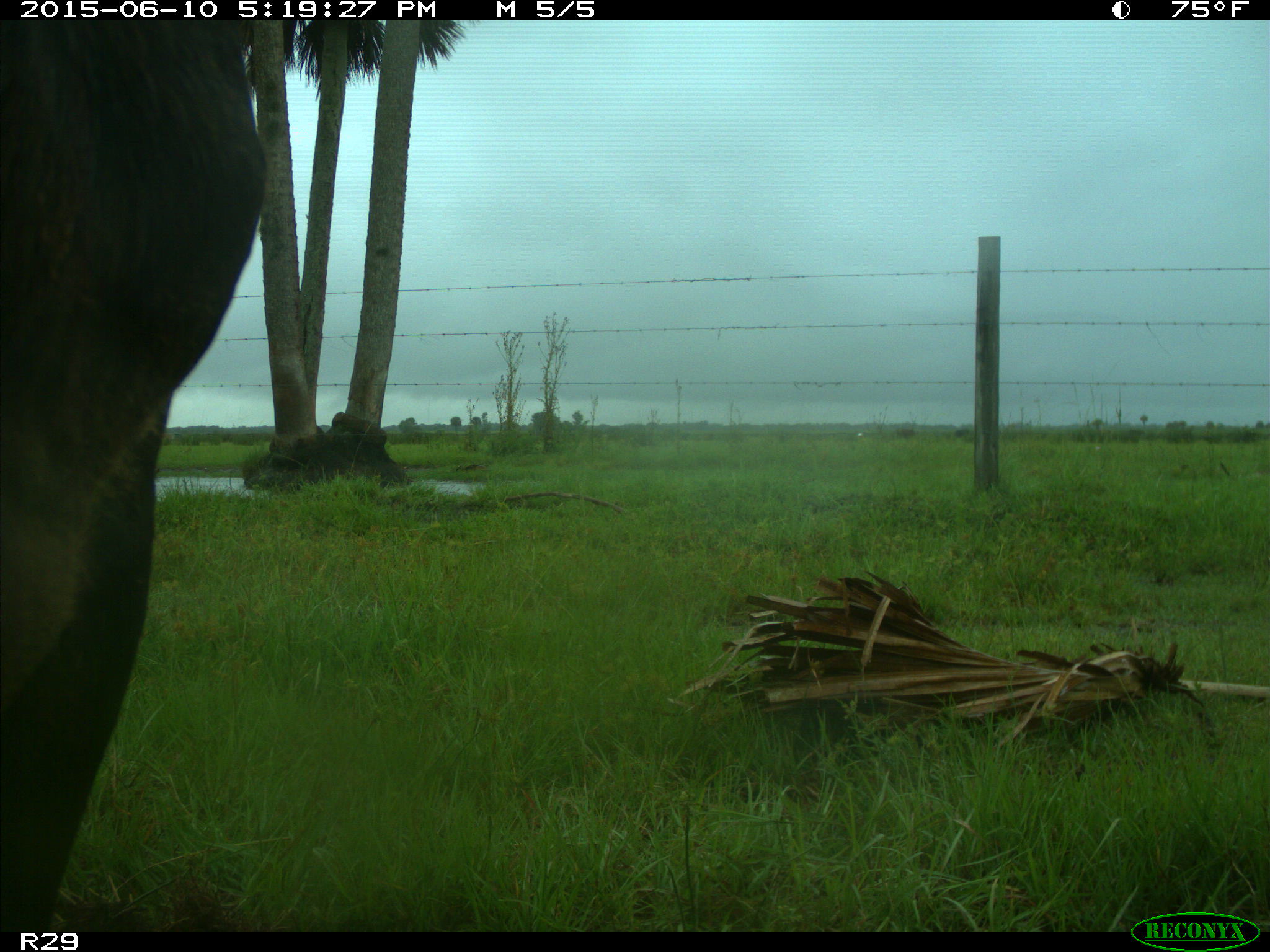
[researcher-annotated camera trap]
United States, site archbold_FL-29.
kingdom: Animalia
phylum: Chordata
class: Mammalia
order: Artiodactyla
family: Bovidae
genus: Bos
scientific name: Bos taurus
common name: domestic cow